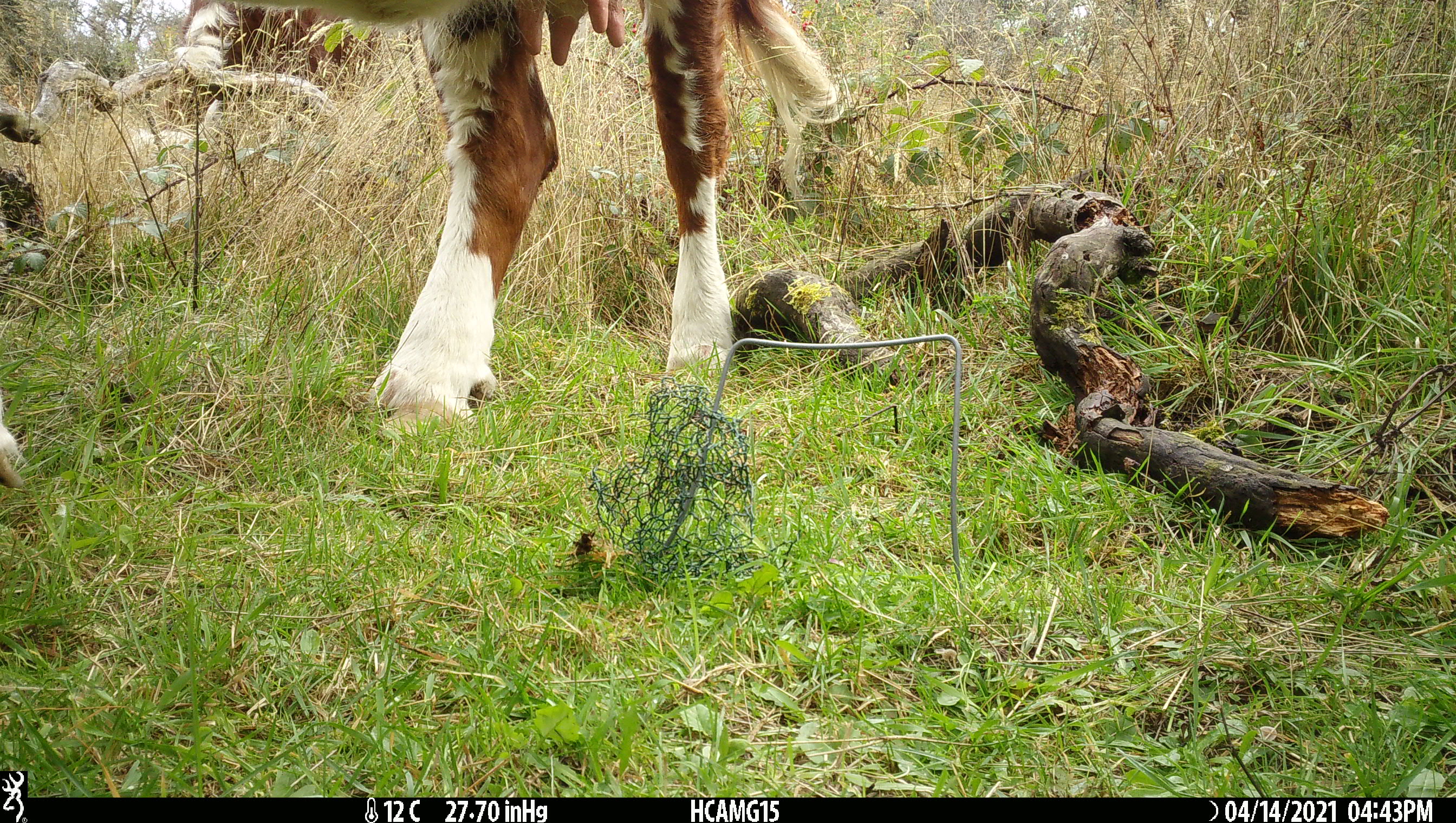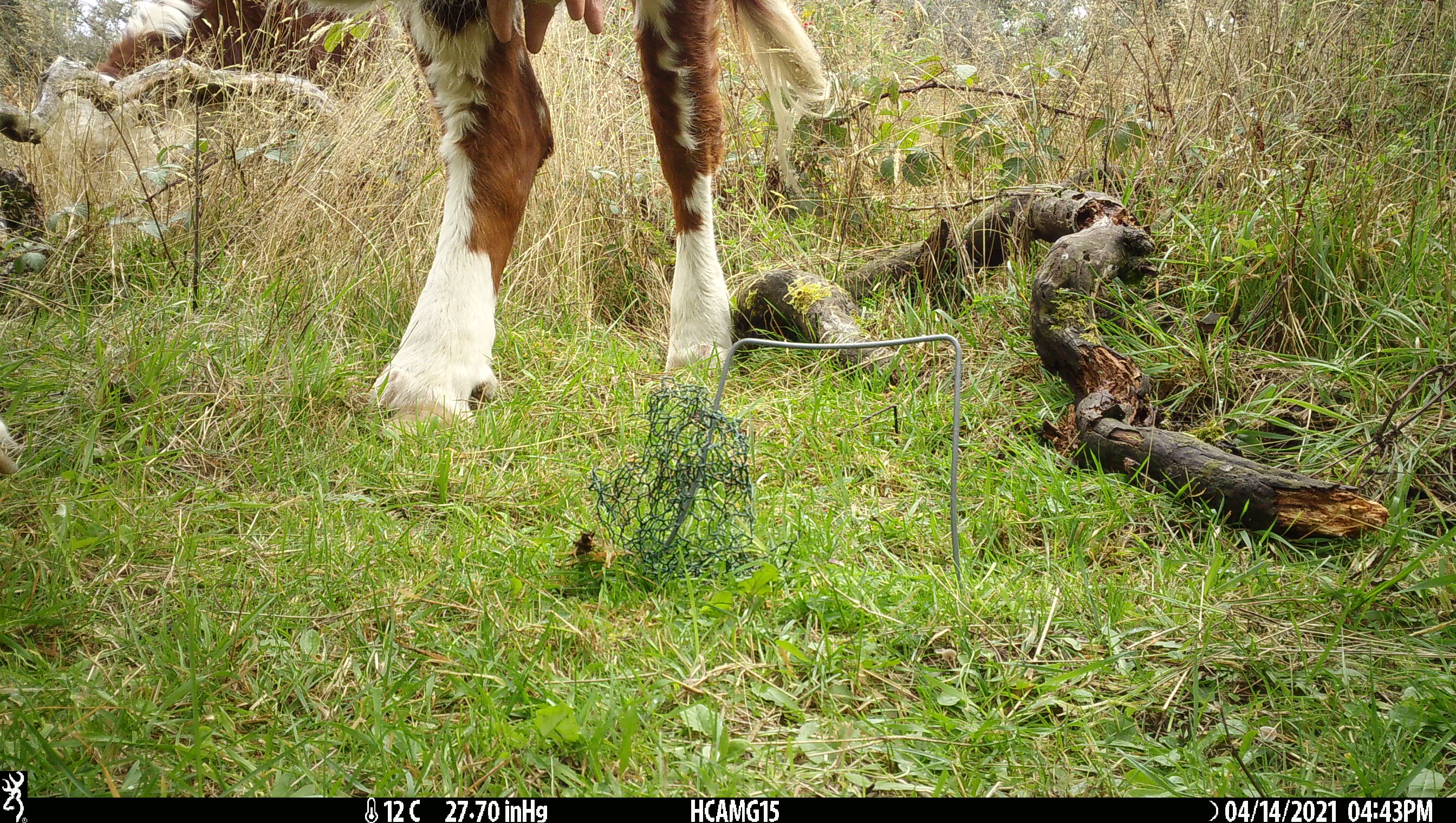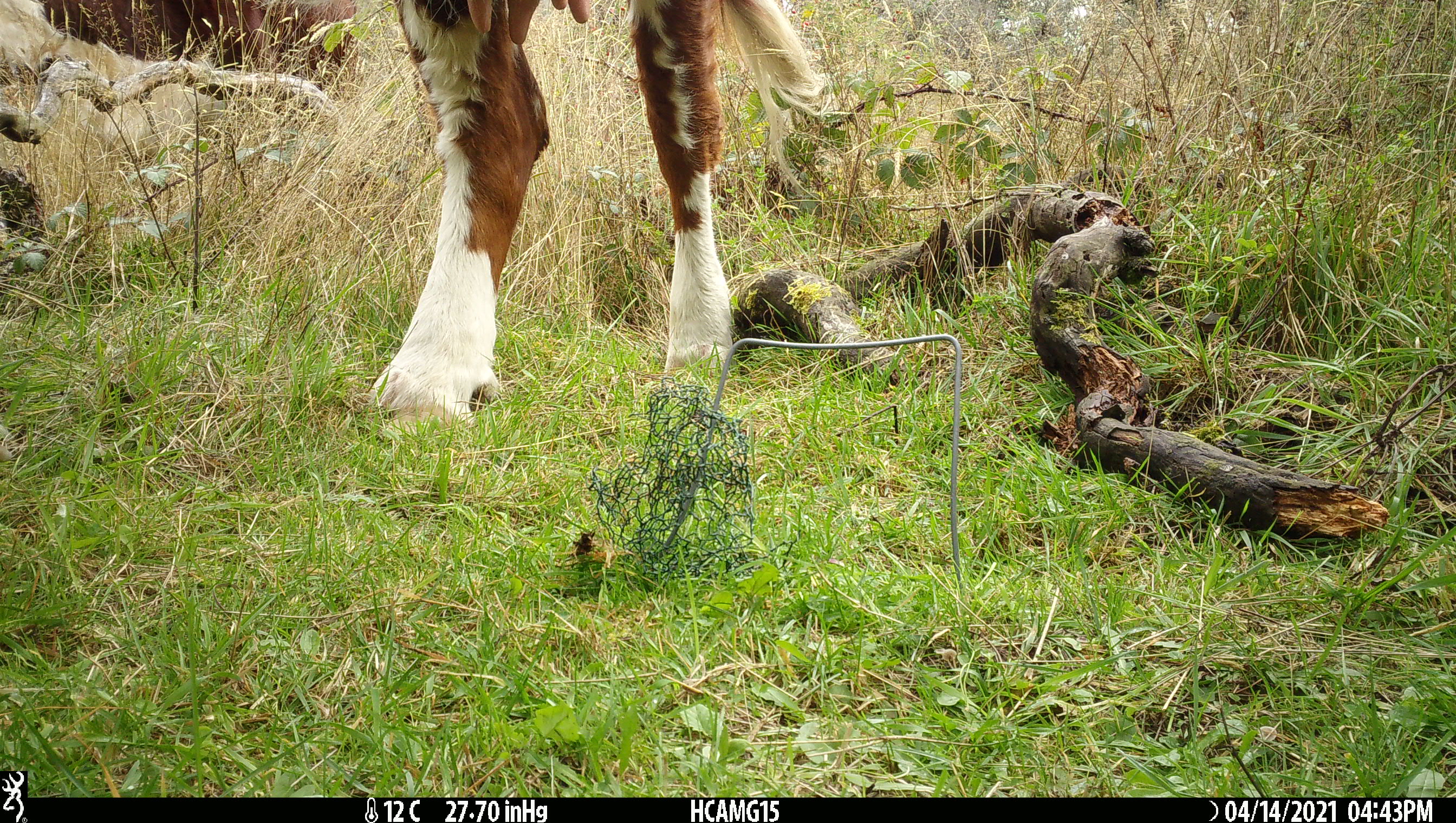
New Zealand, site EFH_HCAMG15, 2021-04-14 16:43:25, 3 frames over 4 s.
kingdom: Animalia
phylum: Chordata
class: Mammalia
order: Artiodactyla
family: Bovidae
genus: Bos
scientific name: Bos taurus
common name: domestic cow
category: cow